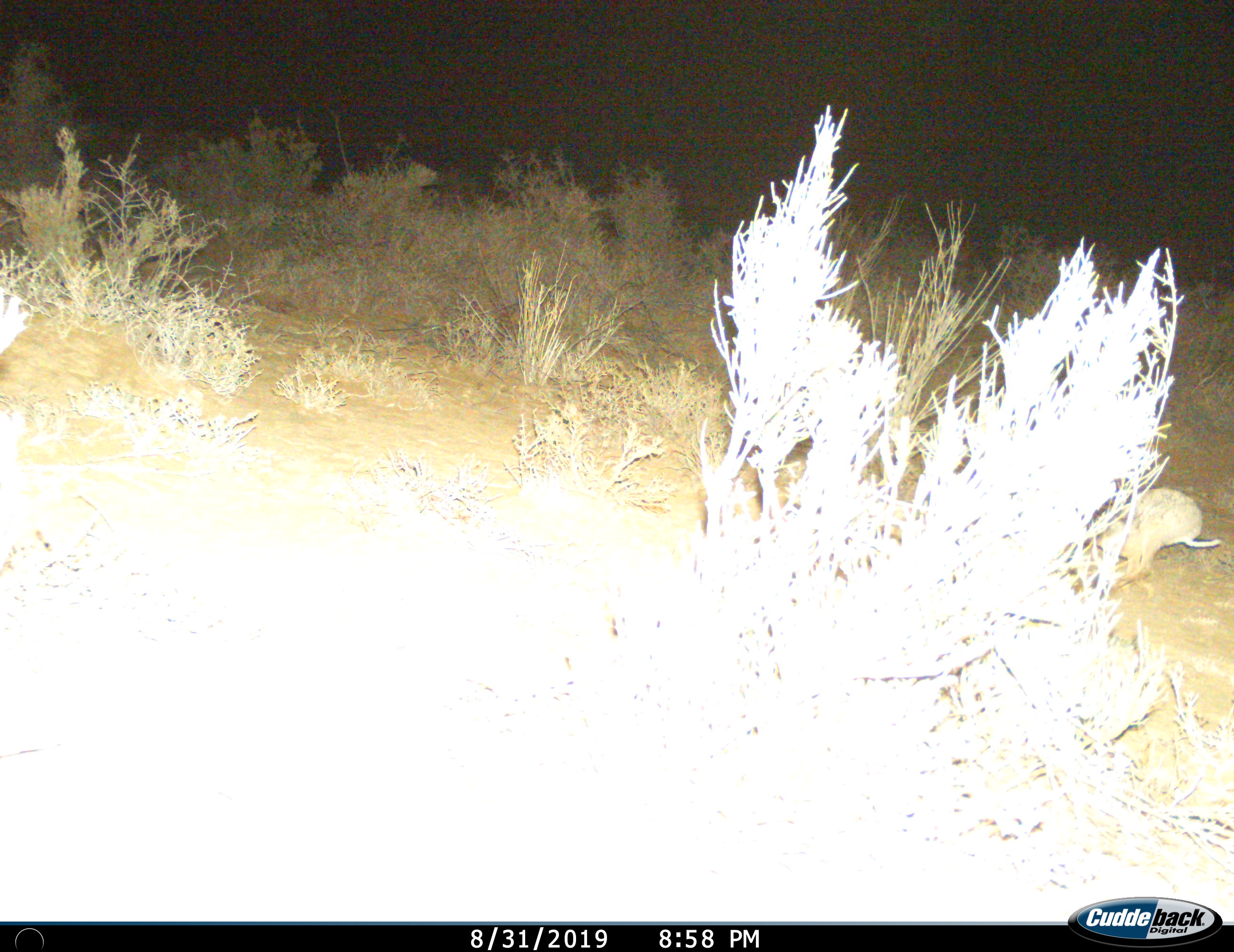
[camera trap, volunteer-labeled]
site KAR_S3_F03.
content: unidentified animal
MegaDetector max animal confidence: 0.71